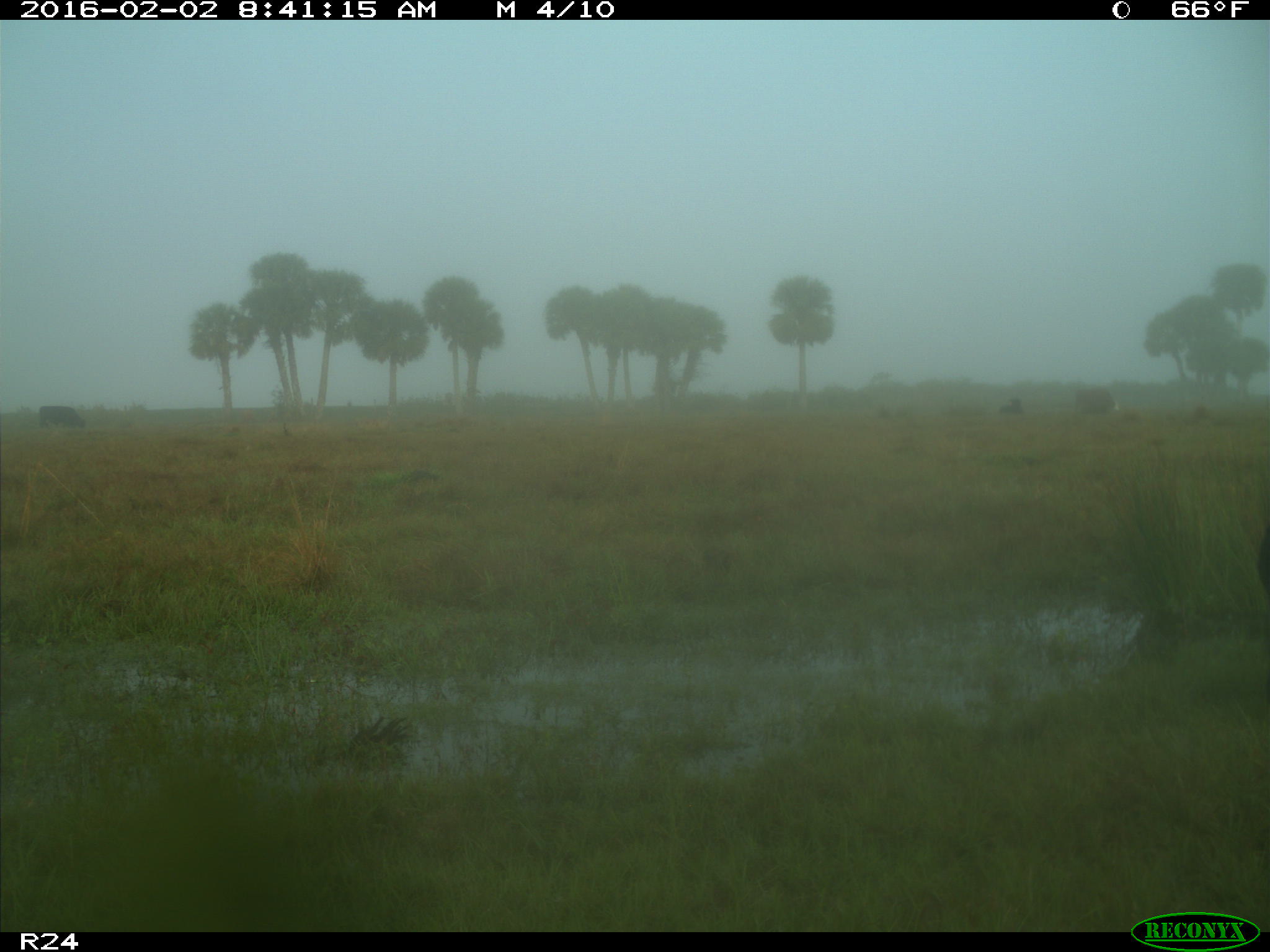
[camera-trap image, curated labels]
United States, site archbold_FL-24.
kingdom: Animalia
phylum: Chordata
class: Mammalia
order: Artiodactyla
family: Bovidae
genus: Bos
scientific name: Bos taurus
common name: domestic cow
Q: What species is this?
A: Bos taurus (domestic cow).